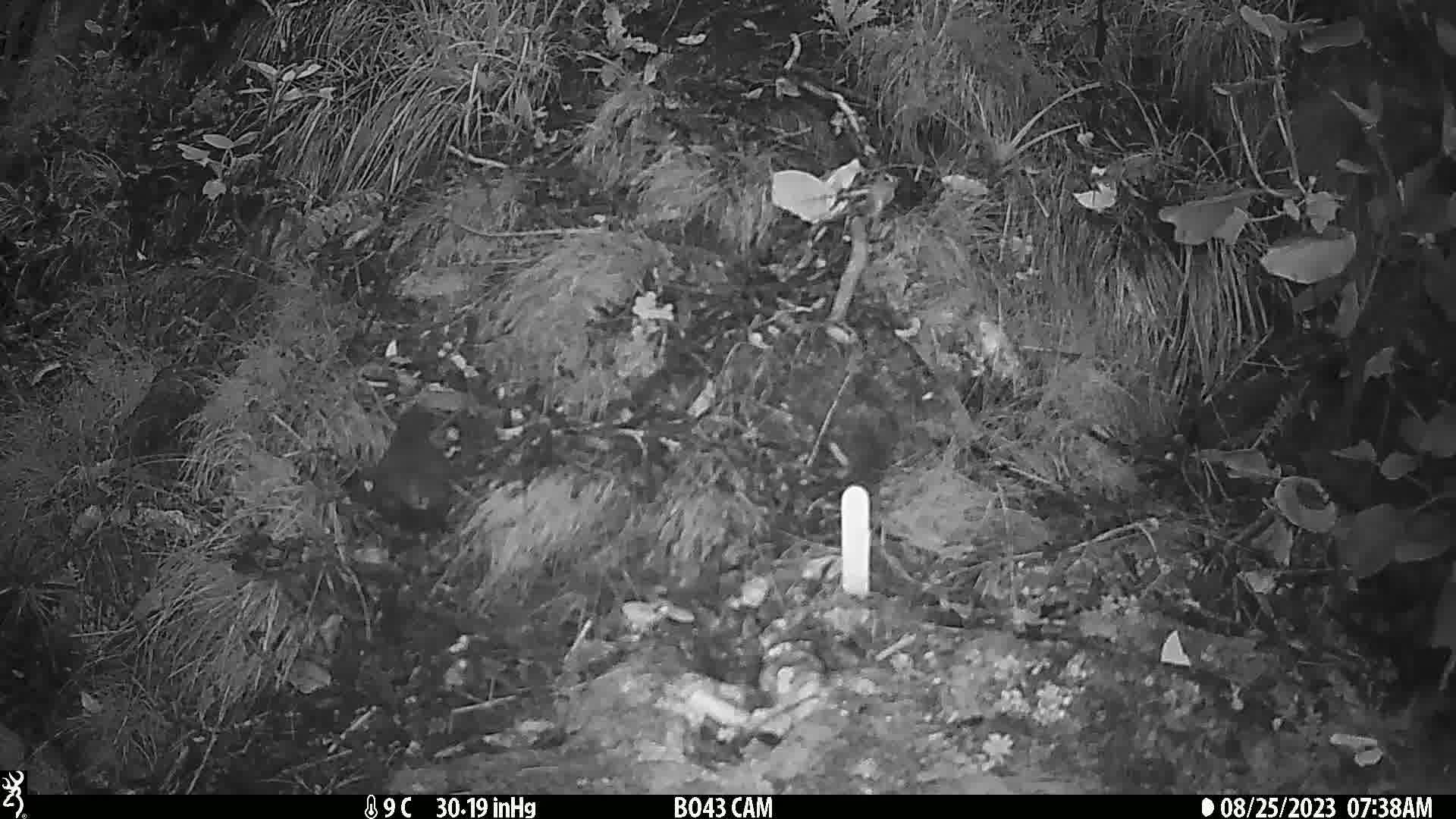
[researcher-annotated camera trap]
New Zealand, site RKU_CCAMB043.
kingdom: Animalia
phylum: Chordata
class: Aves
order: Passeriformes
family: Turdidae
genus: Turdus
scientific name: Turdus merula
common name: eurasian blackbird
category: blackbird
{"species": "blackbird (eurasian blackbird) (Turdus merula)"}